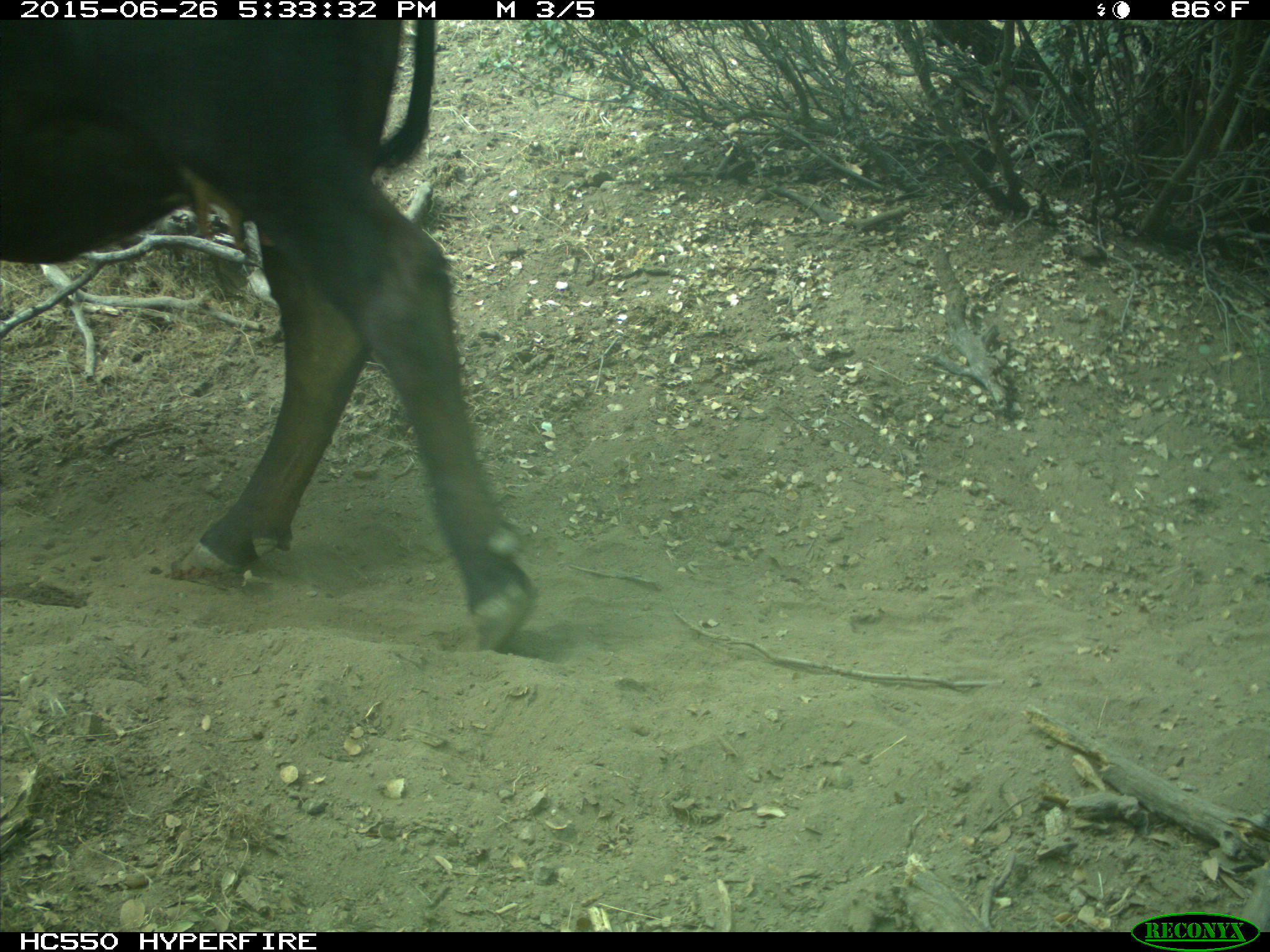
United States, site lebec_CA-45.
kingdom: Animalia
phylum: Chordata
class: Mammalia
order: Artiodactyla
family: Bovidae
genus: Bos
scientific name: Bos taurus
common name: domestic cow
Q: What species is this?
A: Bos taurus (domestic cow).